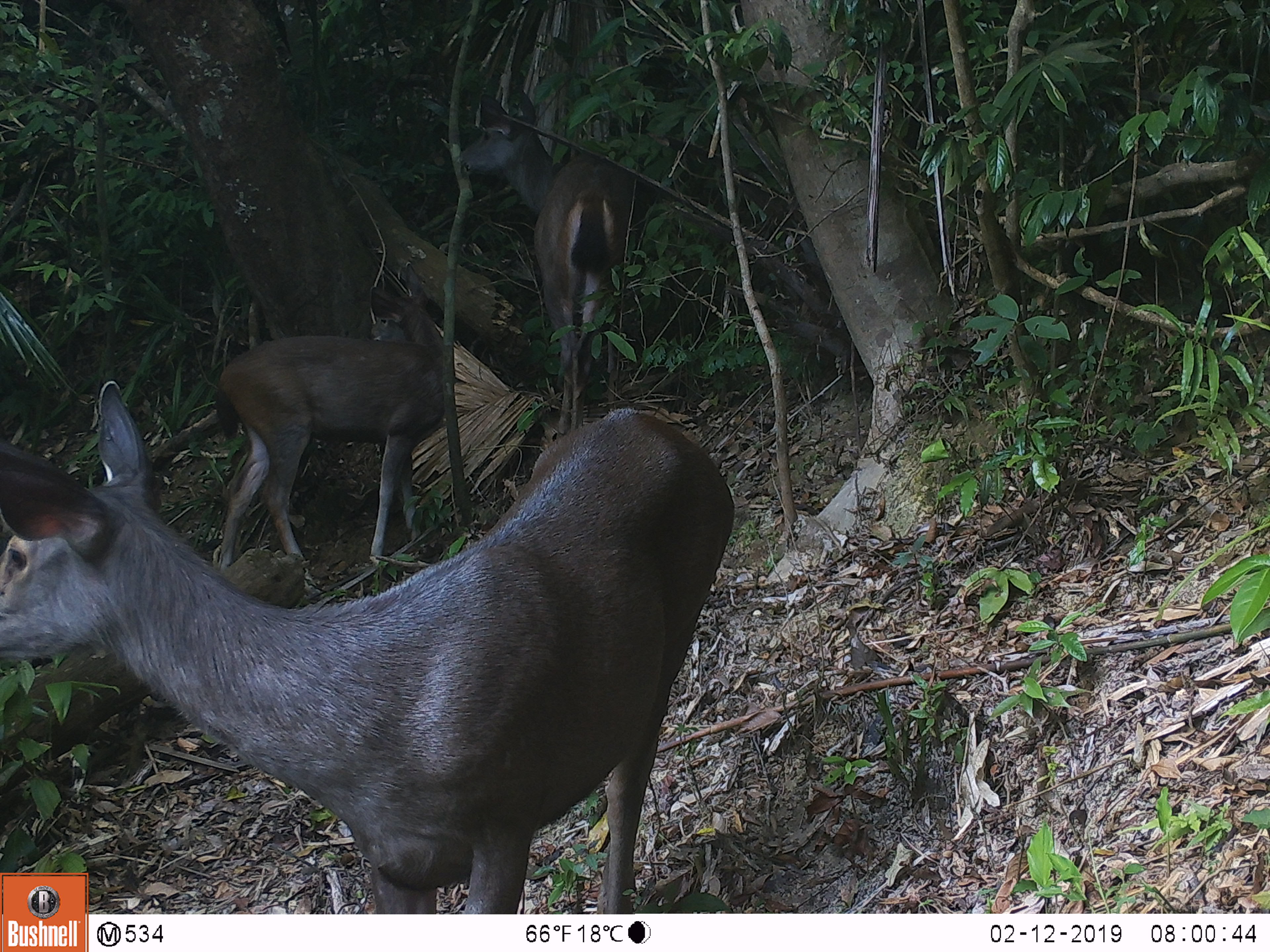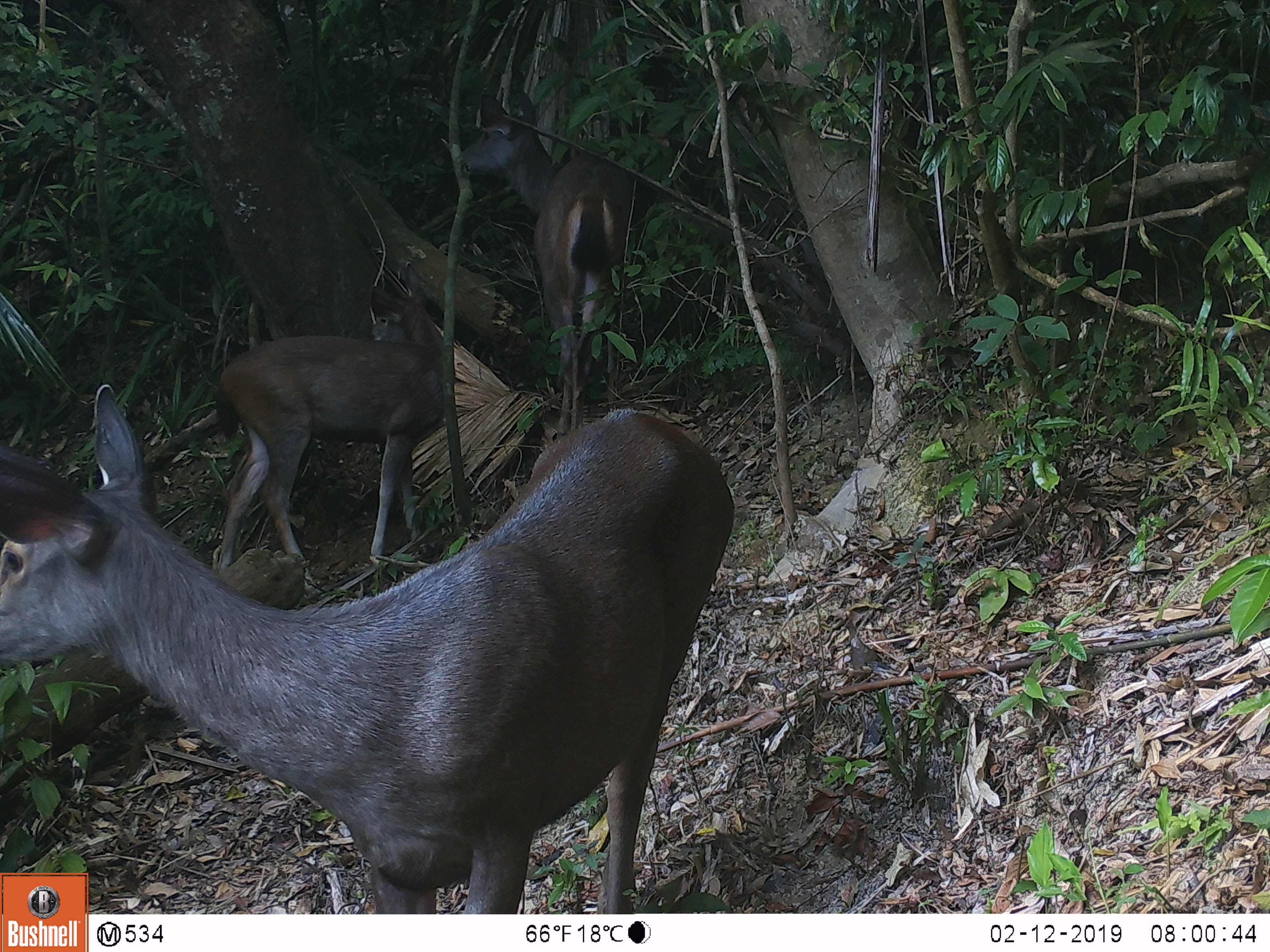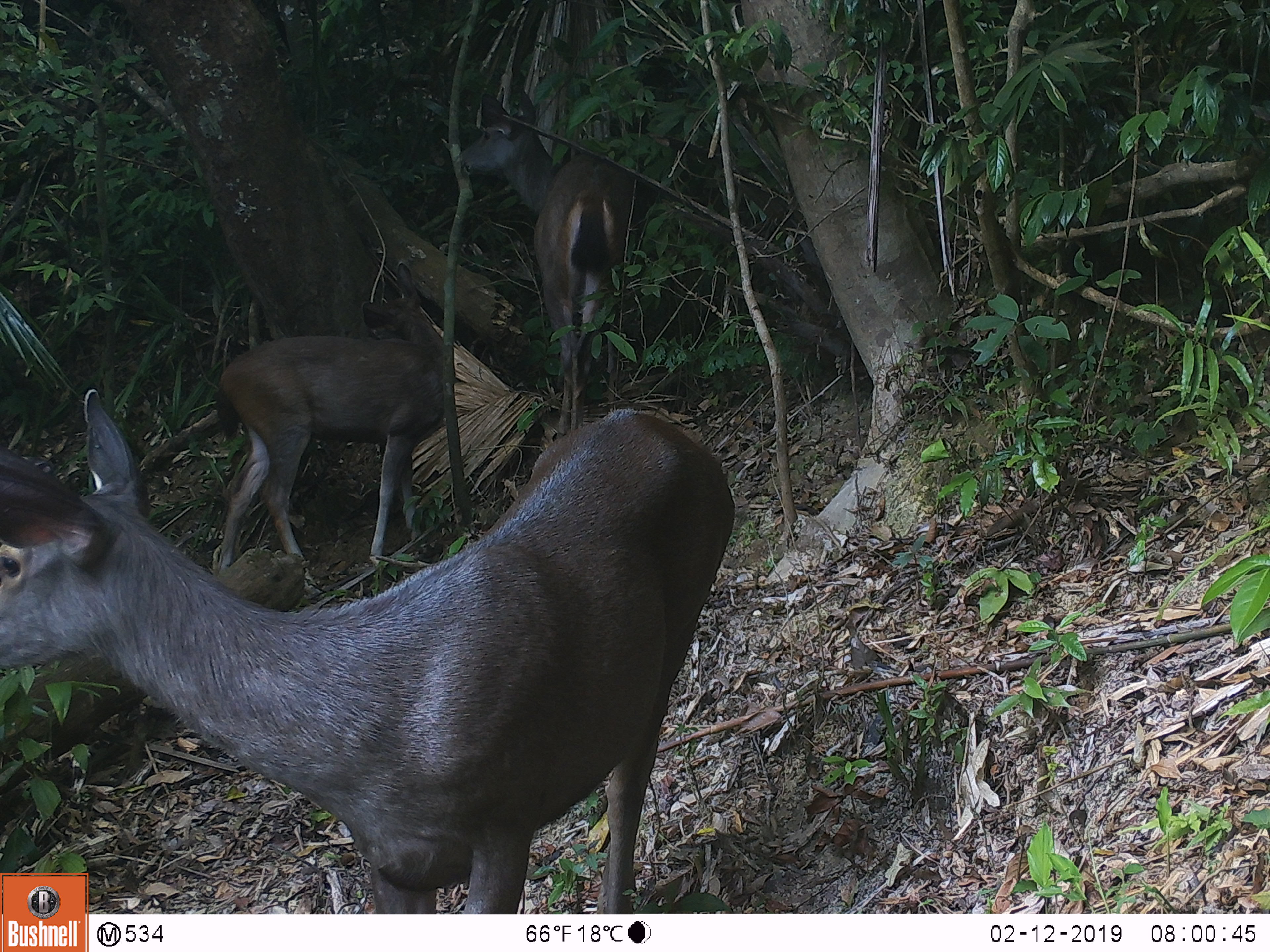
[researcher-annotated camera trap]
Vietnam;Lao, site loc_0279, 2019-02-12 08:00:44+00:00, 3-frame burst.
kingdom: Animalia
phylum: Chordata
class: Mammalia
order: Artiodactyla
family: Cervidae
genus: Rusa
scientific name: Rusa unicolor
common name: sambar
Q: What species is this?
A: Sambar (Rusa unicolor).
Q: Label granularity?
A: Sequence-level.